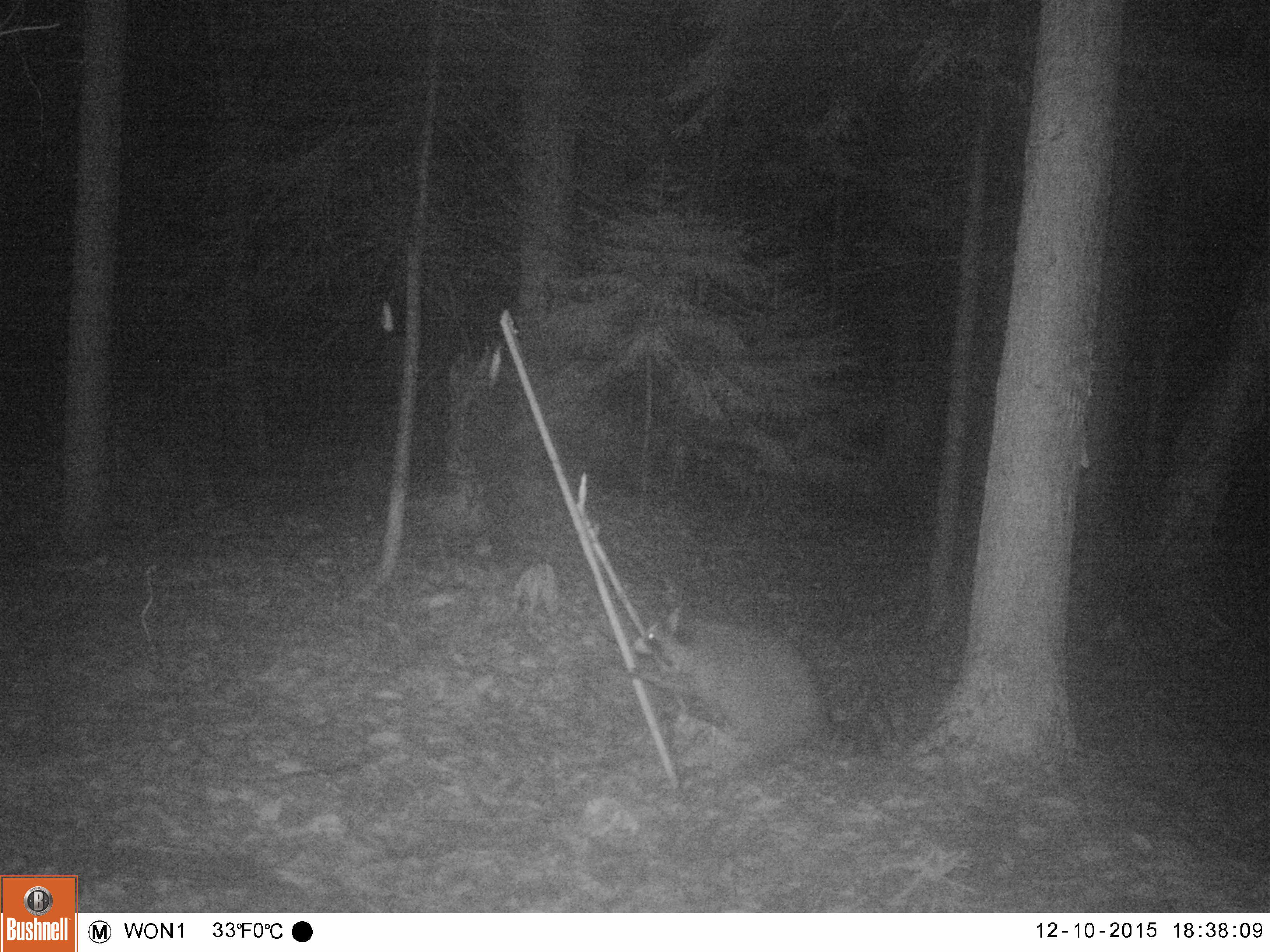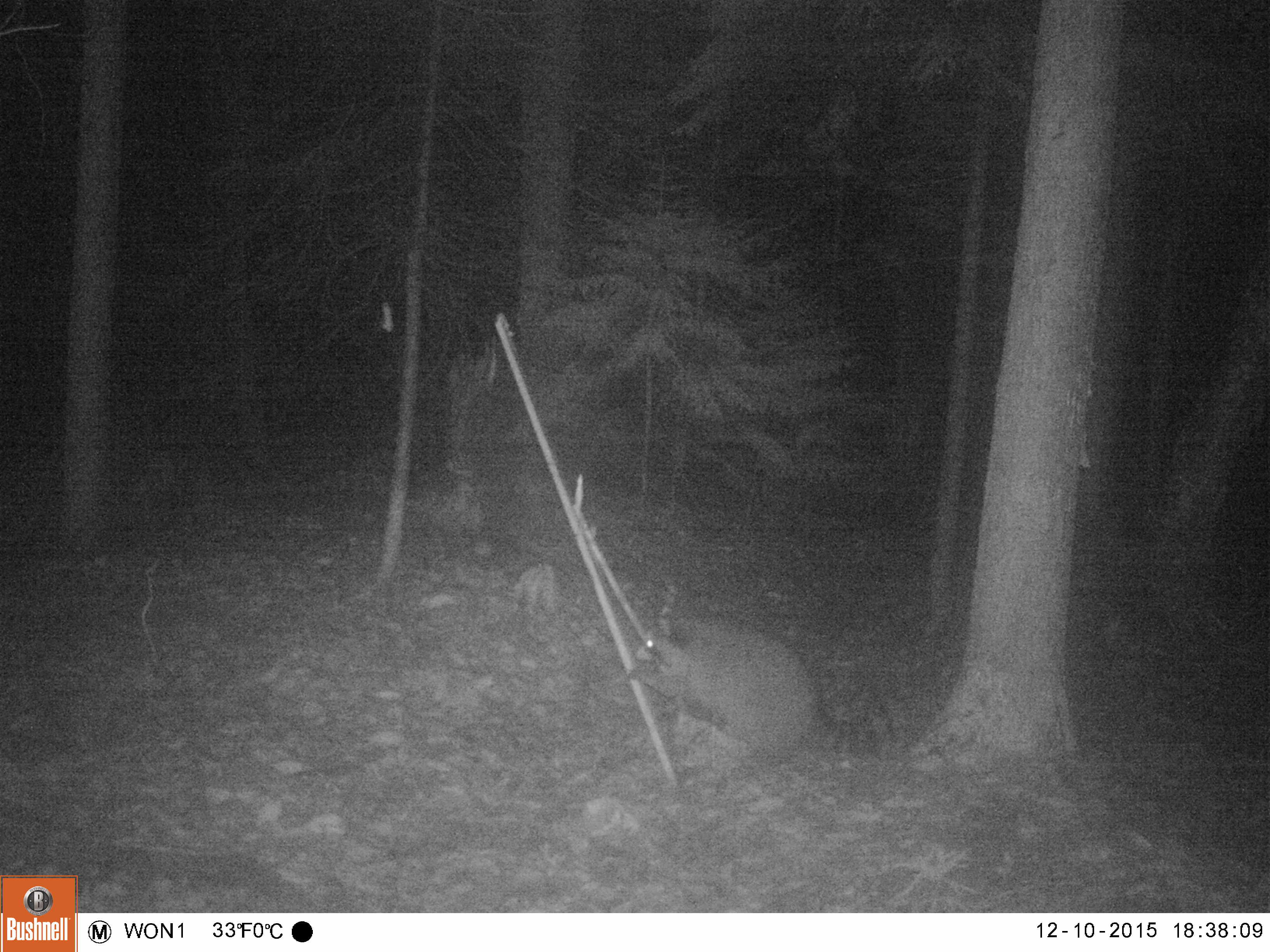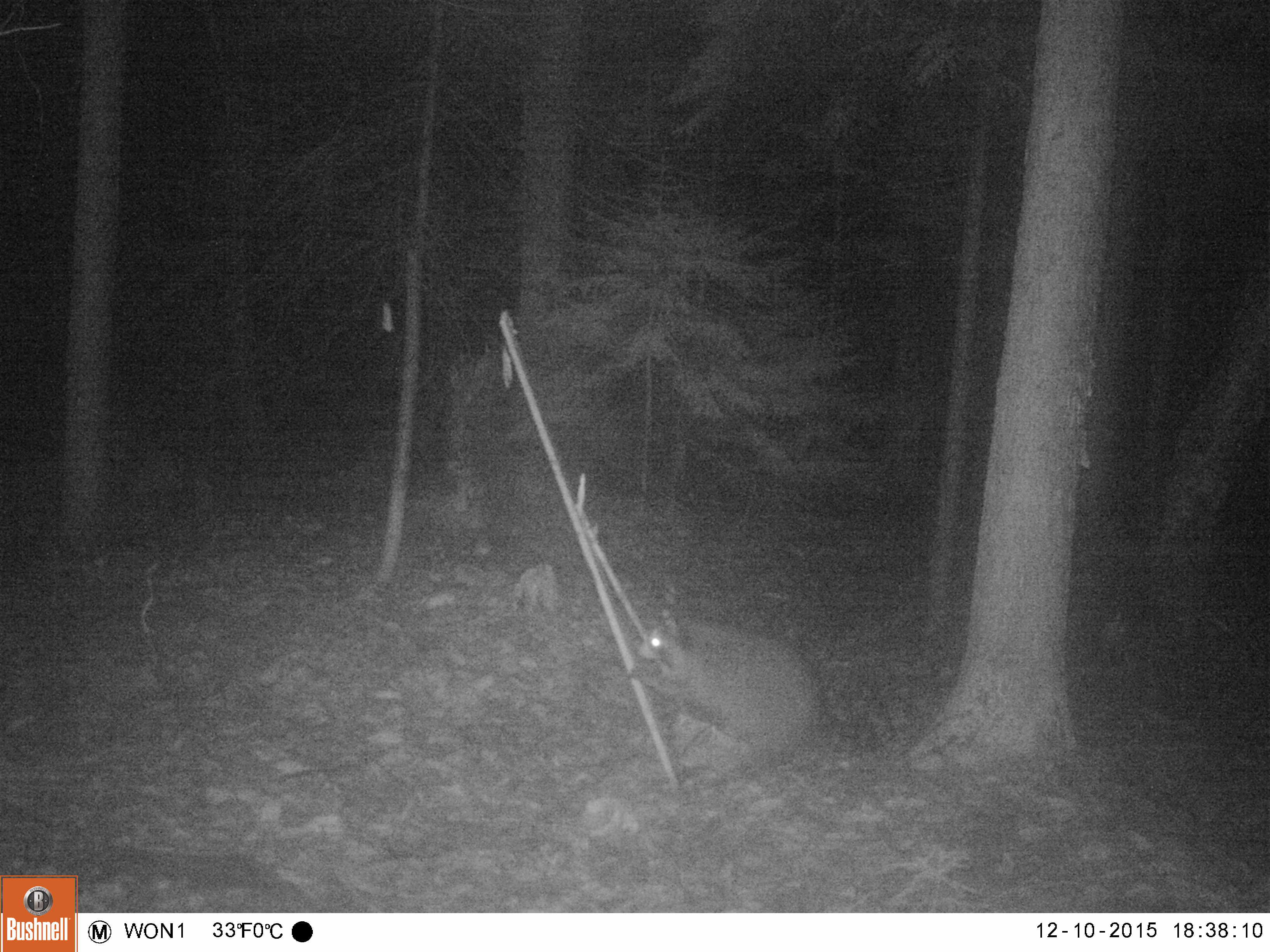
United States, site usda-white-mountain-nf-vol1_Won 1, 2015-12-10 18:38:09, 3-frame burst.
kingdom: Animalia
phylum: Chordata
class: Mammalia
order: Carnivora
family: Procyonidae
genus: Procyon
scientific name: Procyon lotor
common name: raccoon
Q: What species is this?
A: Raccoon (Procyon lotor).